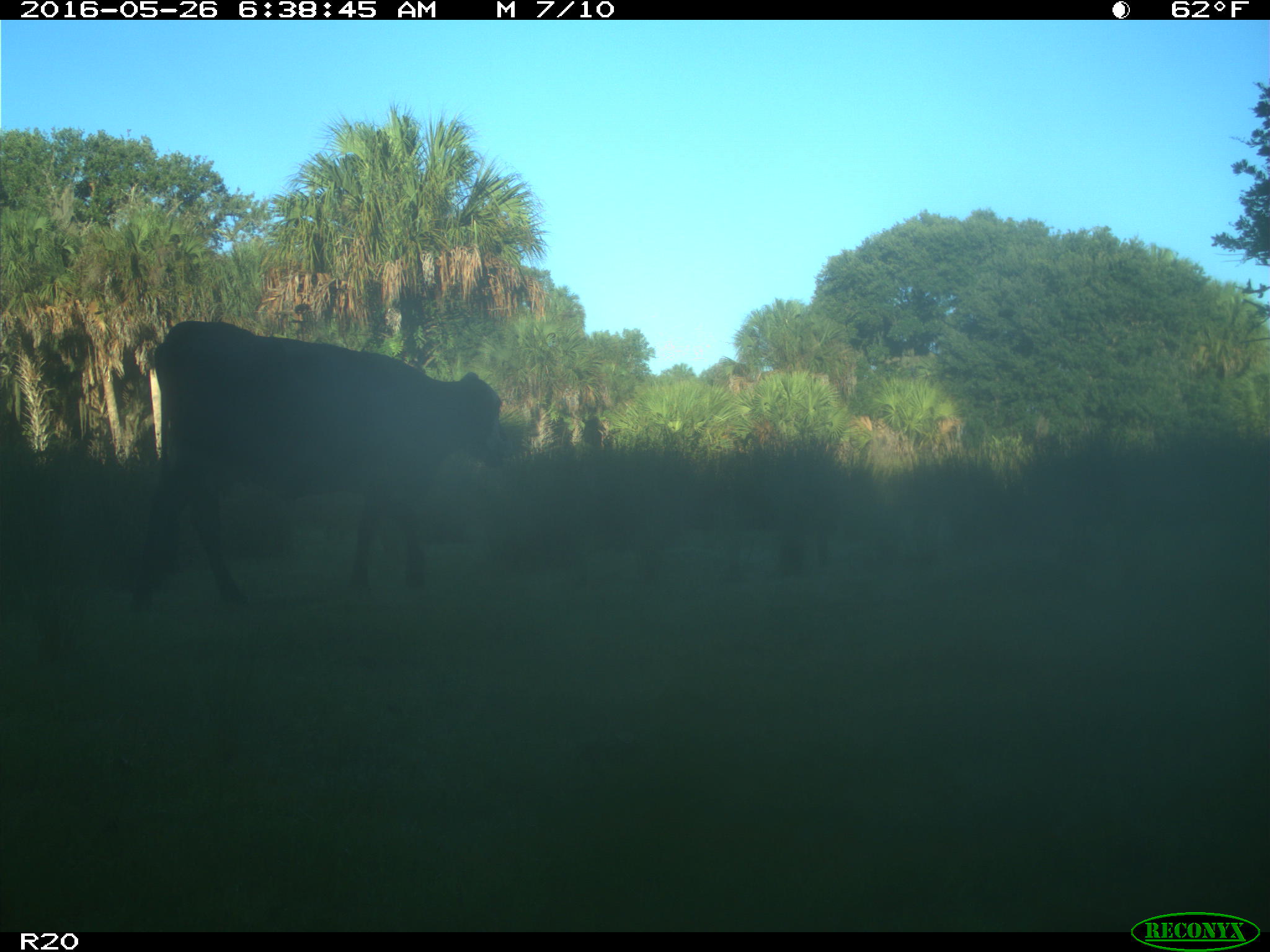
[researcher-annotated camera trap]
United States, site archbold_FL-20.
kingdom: Animalia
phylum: Chordata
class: Mammalia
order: Artiodactyla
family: Bovidae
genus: Bos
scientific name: Bos taurus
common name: domestic cow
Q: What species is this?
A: Bos taurus (domestic cow).